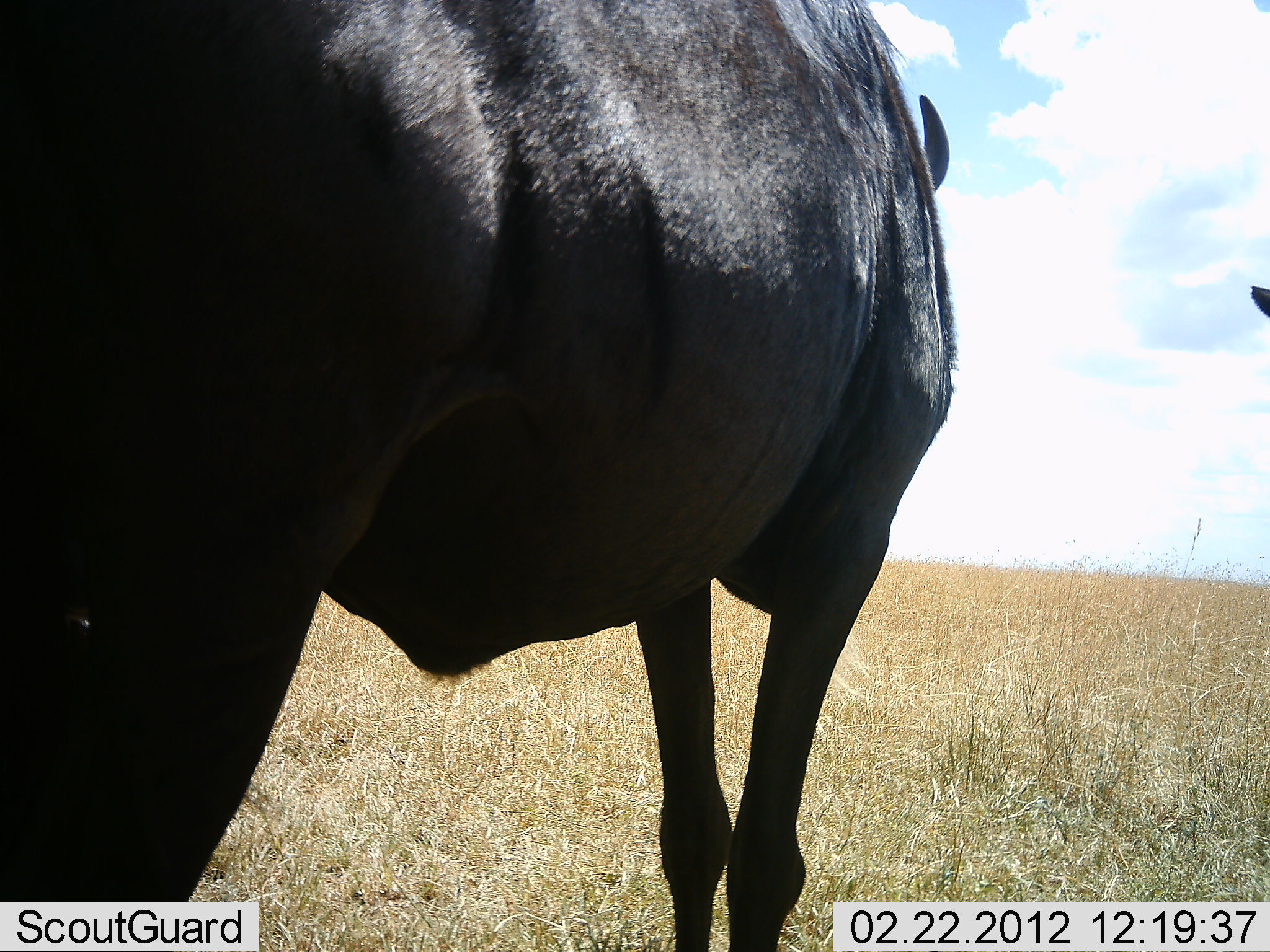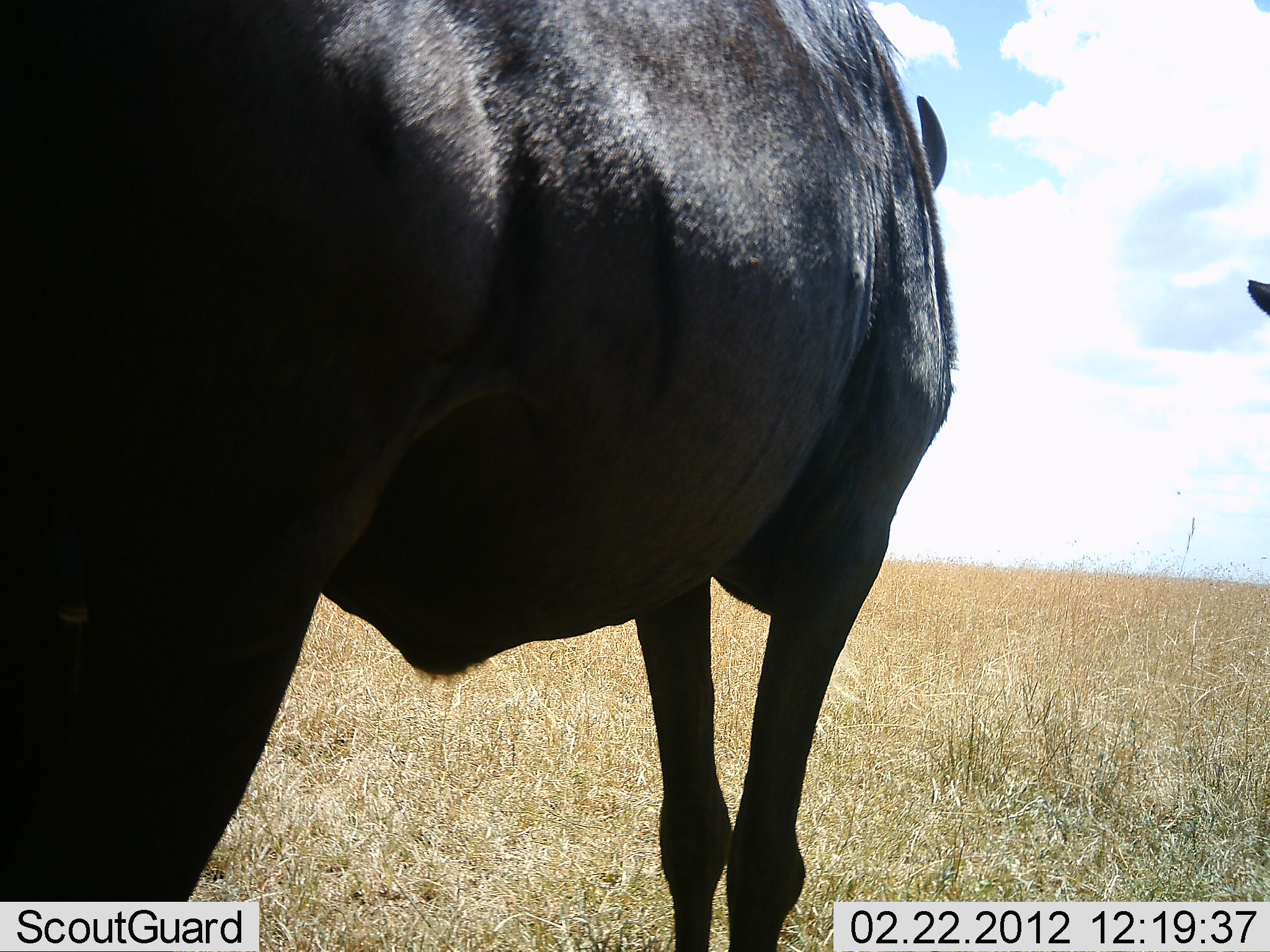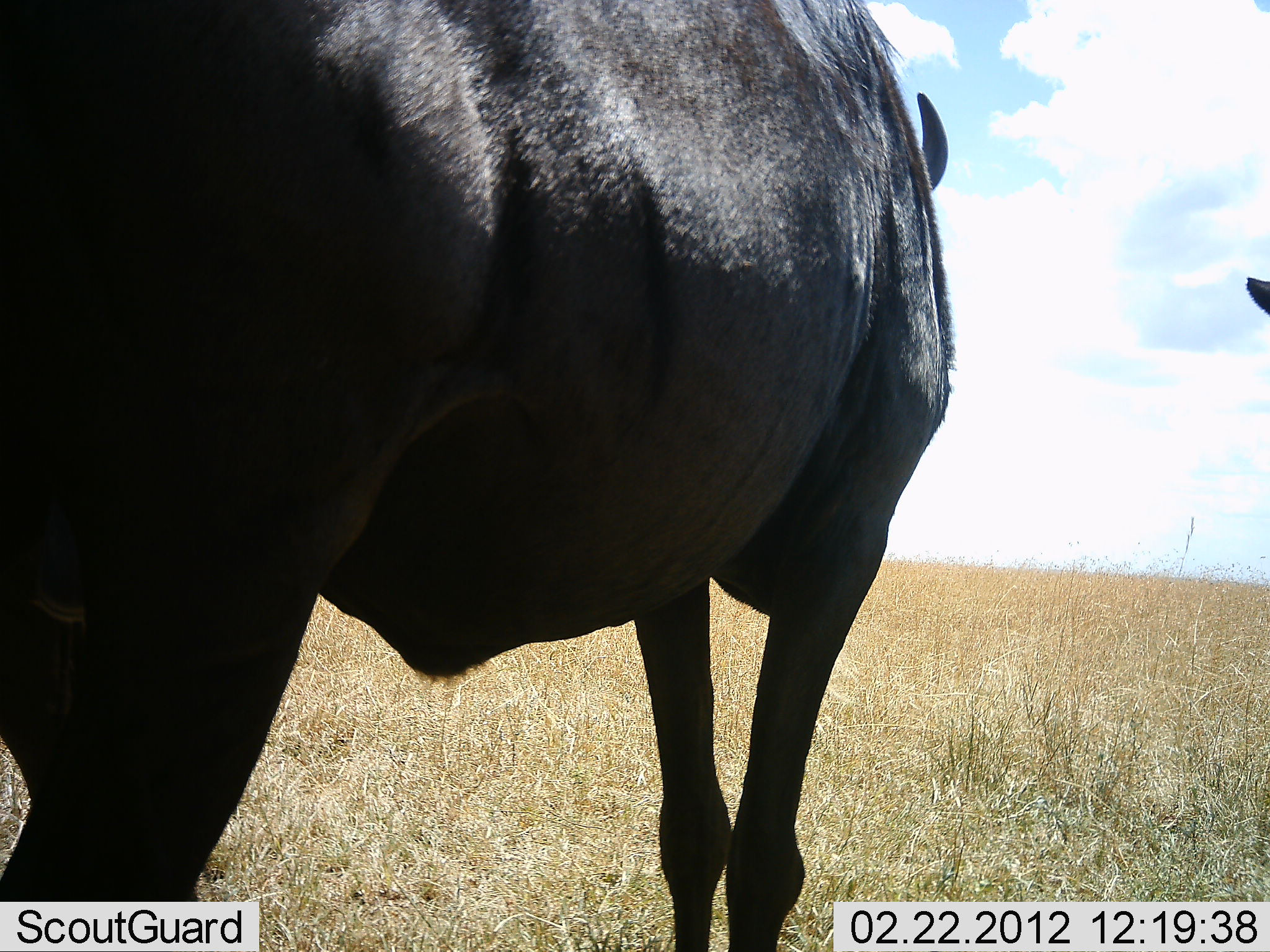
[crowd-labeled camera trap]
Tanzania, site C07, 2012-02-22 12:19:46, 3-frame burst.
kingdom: Animalia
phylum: Chordata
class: Mammalia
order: Artiodactyla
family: Bovidae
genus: Connochaetes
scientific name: Connochaetes taurinus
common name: blue wildebeest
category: wildebeest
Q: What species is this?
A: Wildebeest (blue wildebeest) (Connochaetes taurinus).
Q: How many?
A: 2.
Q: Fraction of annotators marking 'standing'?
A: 100%.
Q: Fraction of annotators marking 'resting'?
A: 0%.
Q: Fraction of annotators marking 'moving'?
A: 0%.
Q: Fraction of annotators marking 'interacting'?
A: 0%.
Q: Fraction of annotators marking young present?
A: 0%.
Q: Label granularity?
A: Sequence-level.